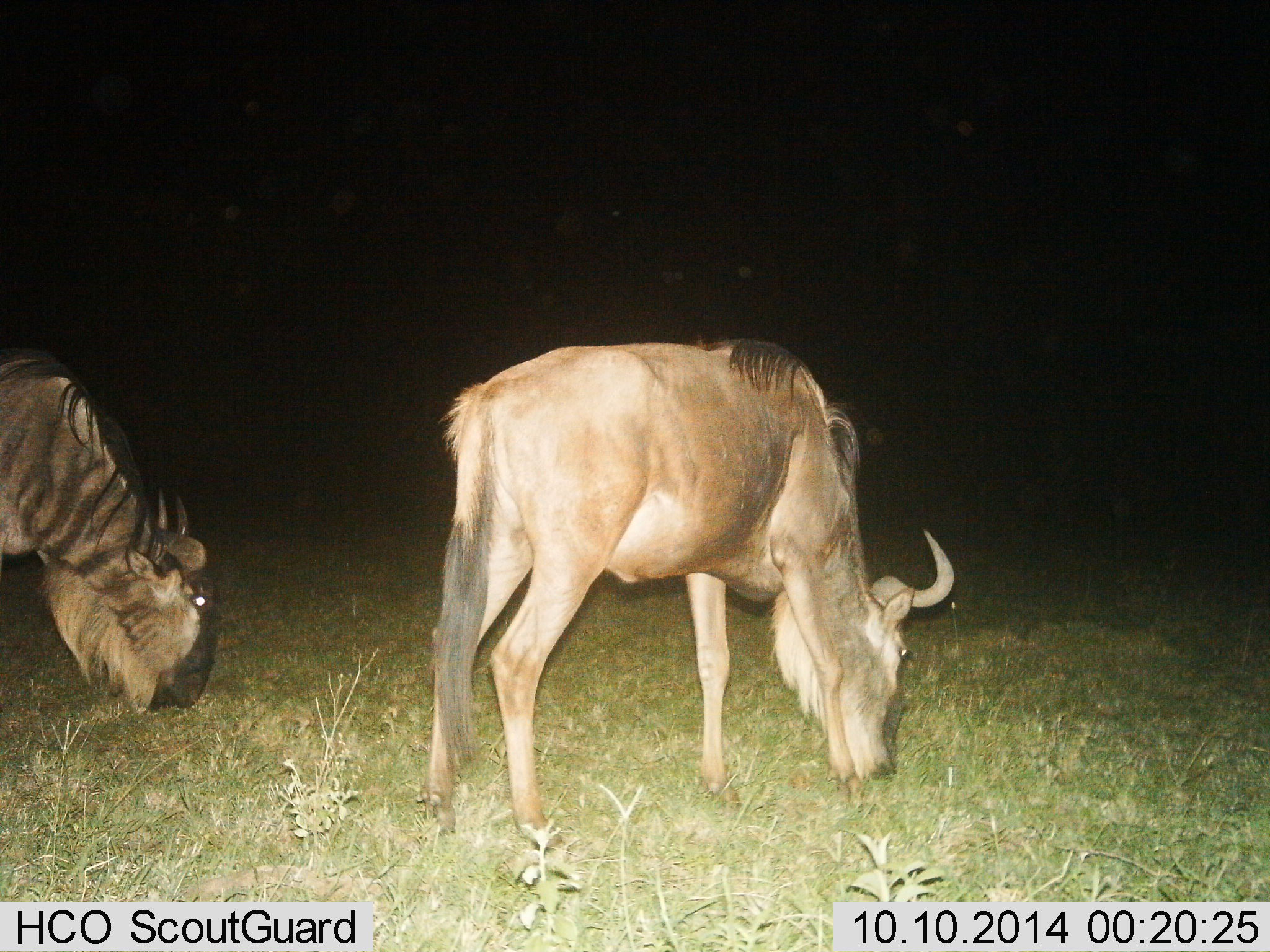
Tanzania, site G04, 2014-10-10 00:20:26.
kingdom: Animalia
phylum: Chordata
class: Mammalia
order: Artiodactyla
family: Bovidae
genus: Connochaetes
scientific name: Connochaetes taurinus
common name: blue wildebeest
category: wildebeest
Wildebeest (blue wildebeest) (Connochaetes taurinus), count 2. Behavior (volunteer vote fractions): standing 20%, resting 0%, moving 10%, interacting 0%. Young present (vote fraction): 0%. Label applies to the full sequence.